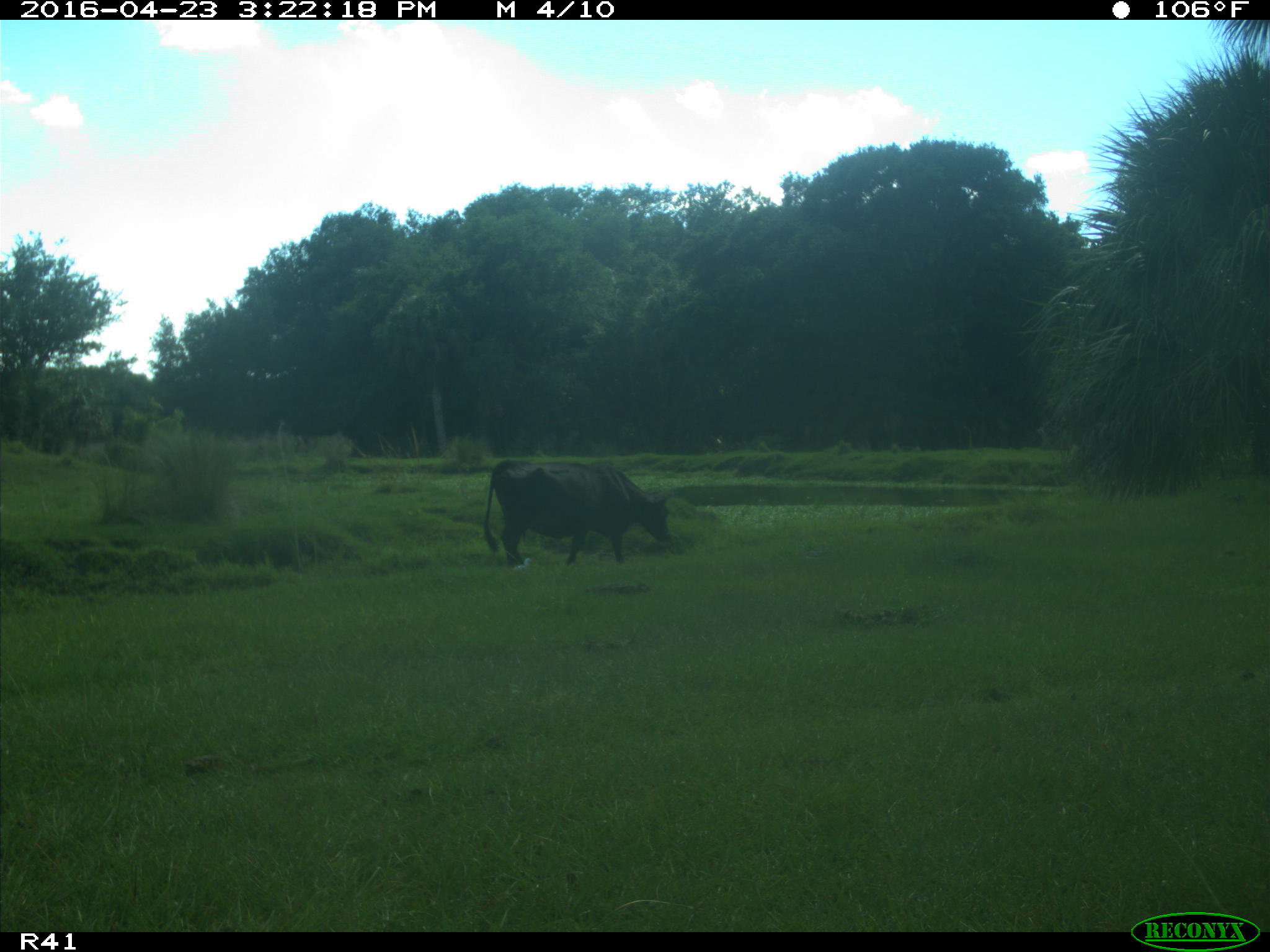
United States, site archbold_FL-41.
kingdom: Animalia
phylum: Chordata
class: Mammalia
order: Artiodactyla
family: Bovidae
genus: Bos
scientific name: Bos taurus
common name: domestic cow